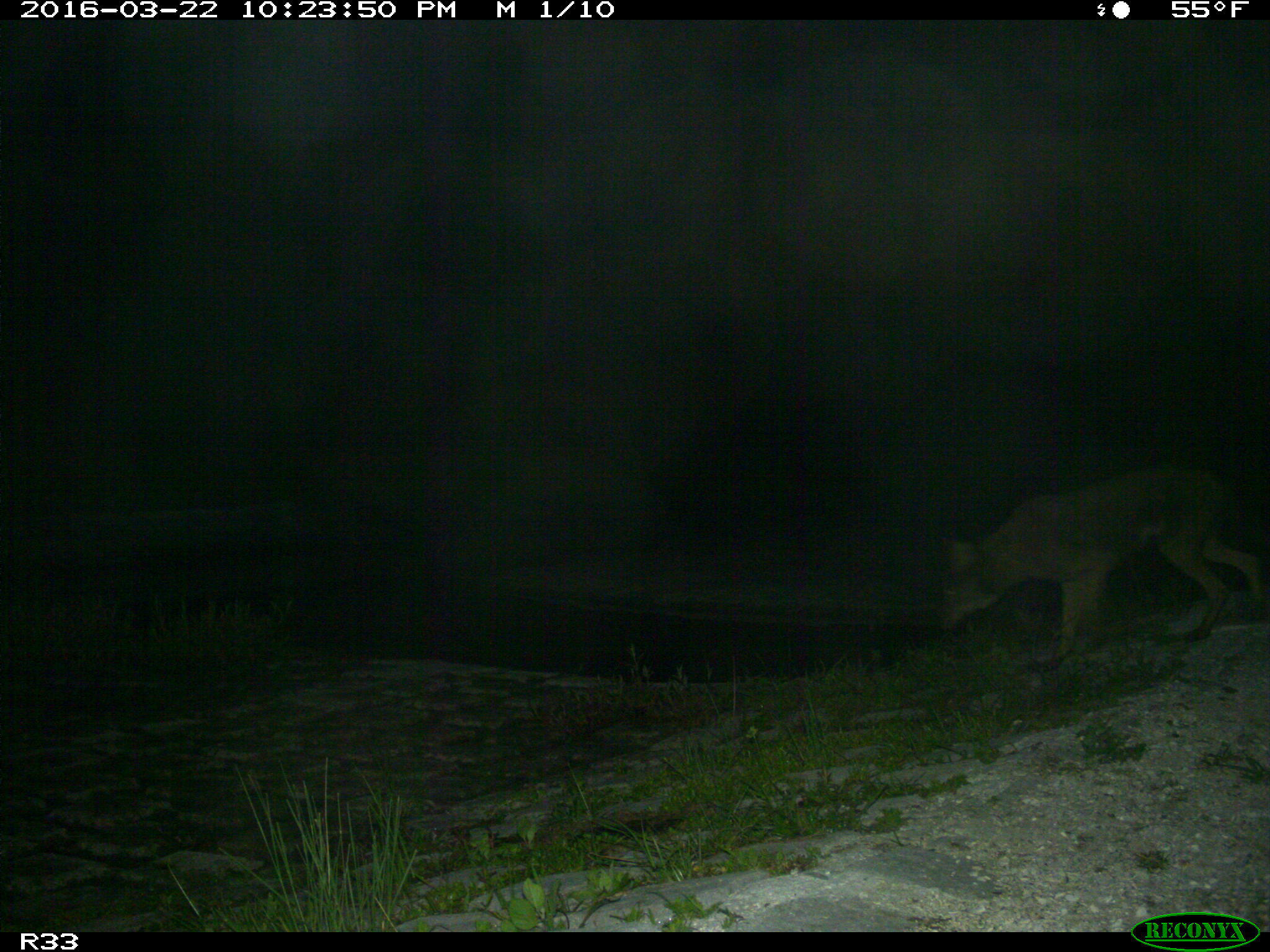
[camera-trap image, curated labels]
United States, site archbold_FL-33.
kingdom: Animalia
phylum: Chordata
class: Mammalia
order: Carnivora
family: Canidae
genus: Canis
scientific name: Canis latrans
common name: coyote